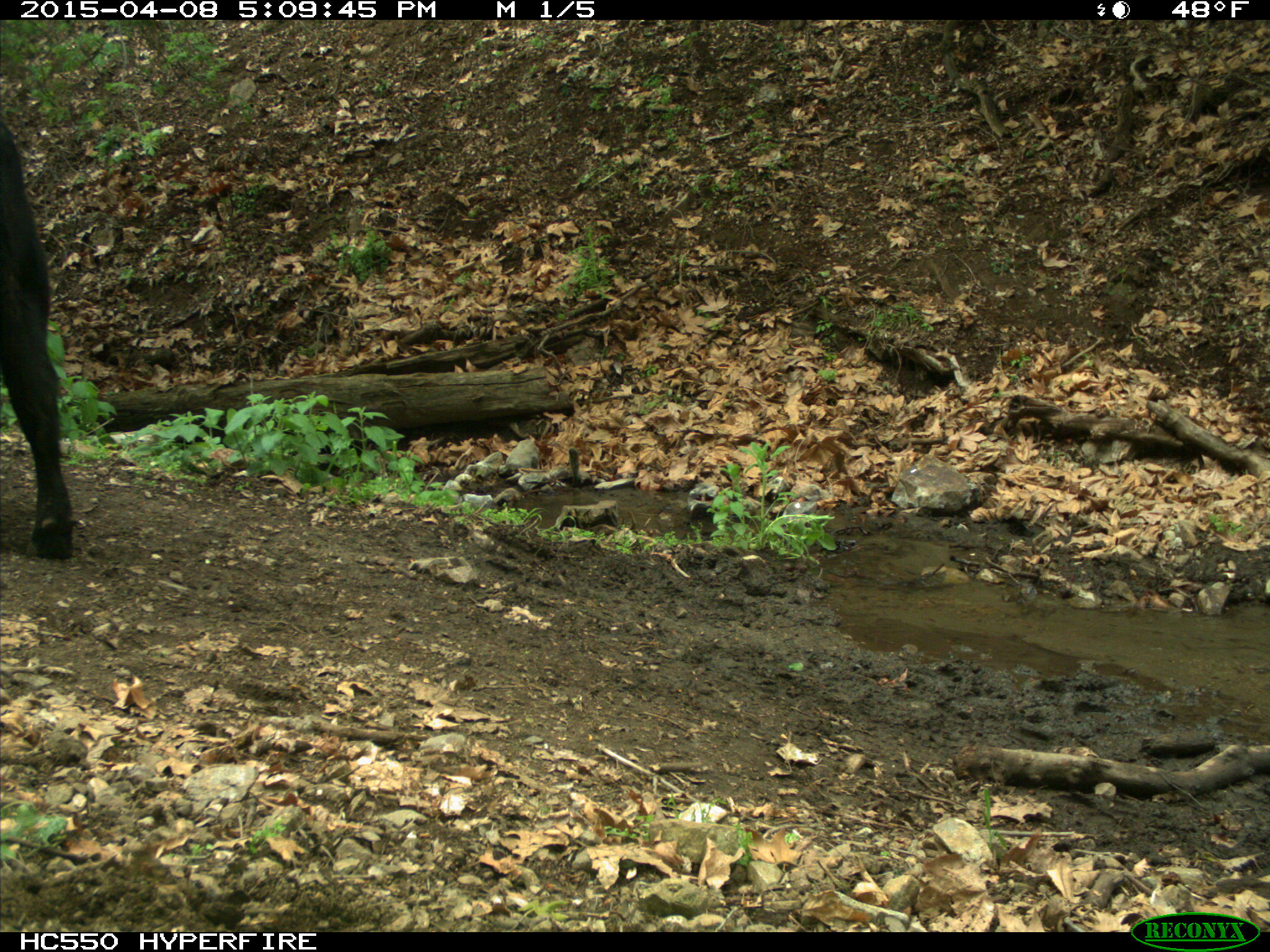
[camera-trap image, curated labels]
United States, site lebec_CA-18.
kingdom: Animalia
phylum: Chordata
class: Mammalia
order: Artiodactyla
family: Bovidae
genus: Bos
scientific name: Bos taurus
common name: domestic cow